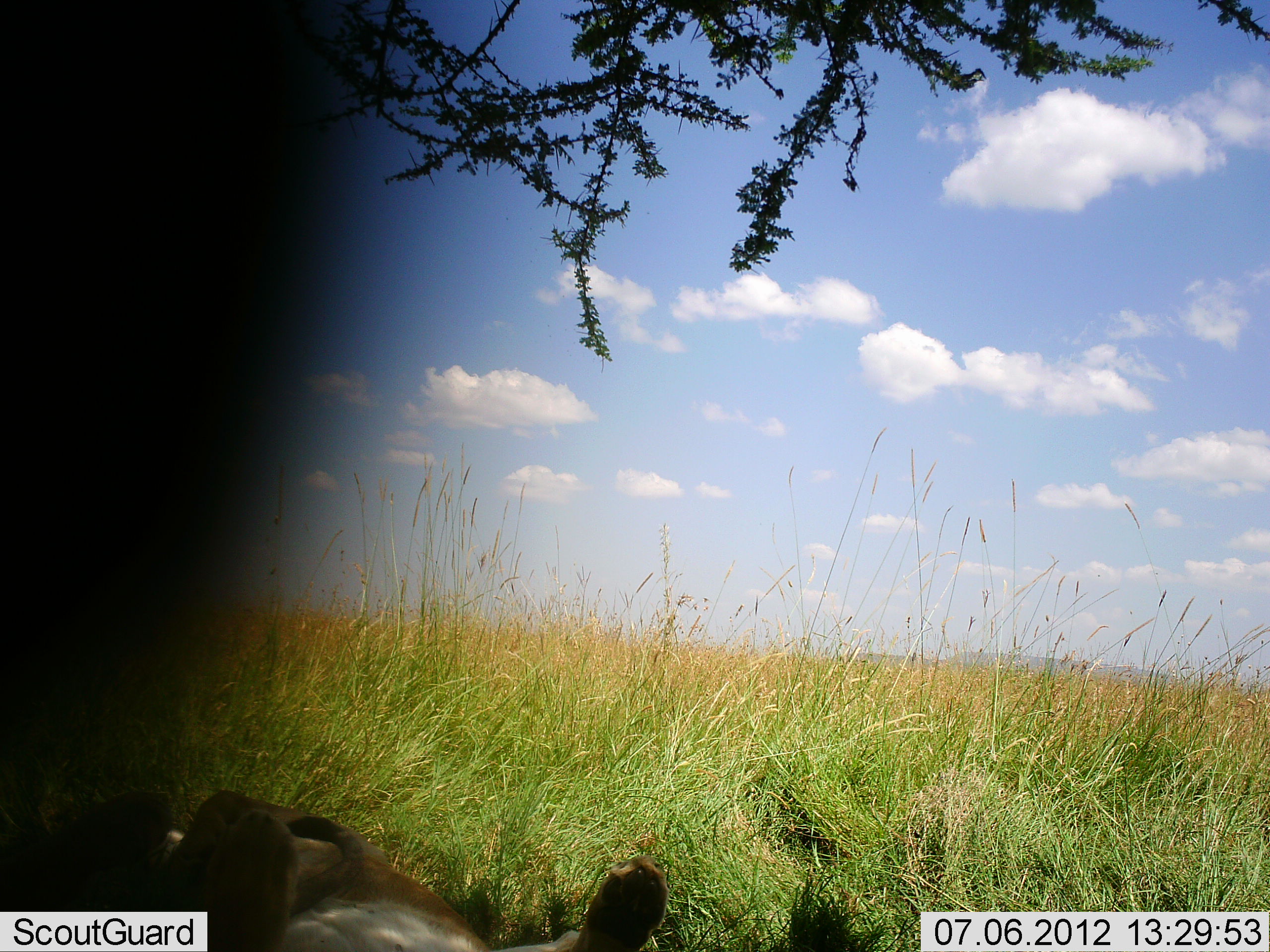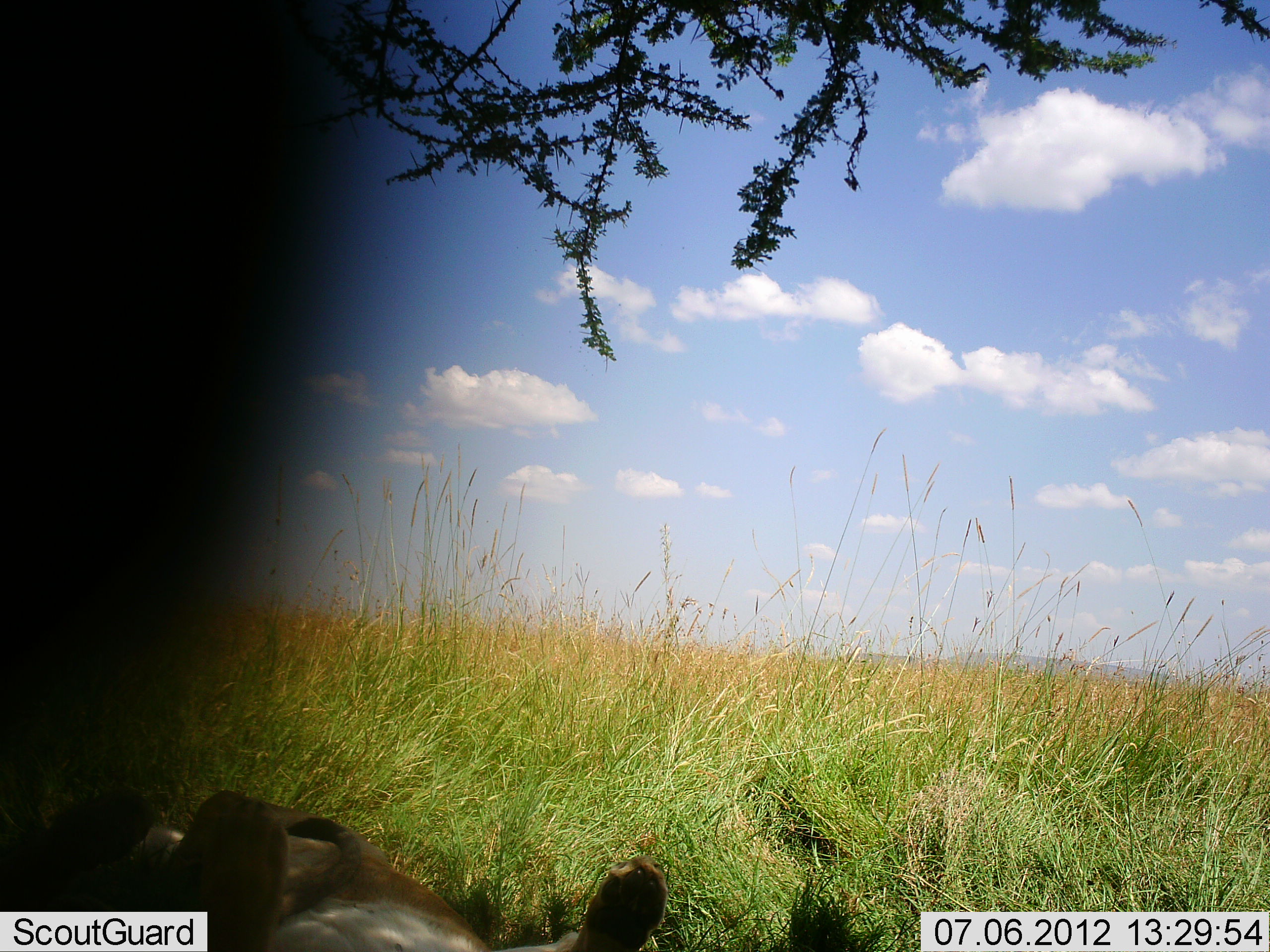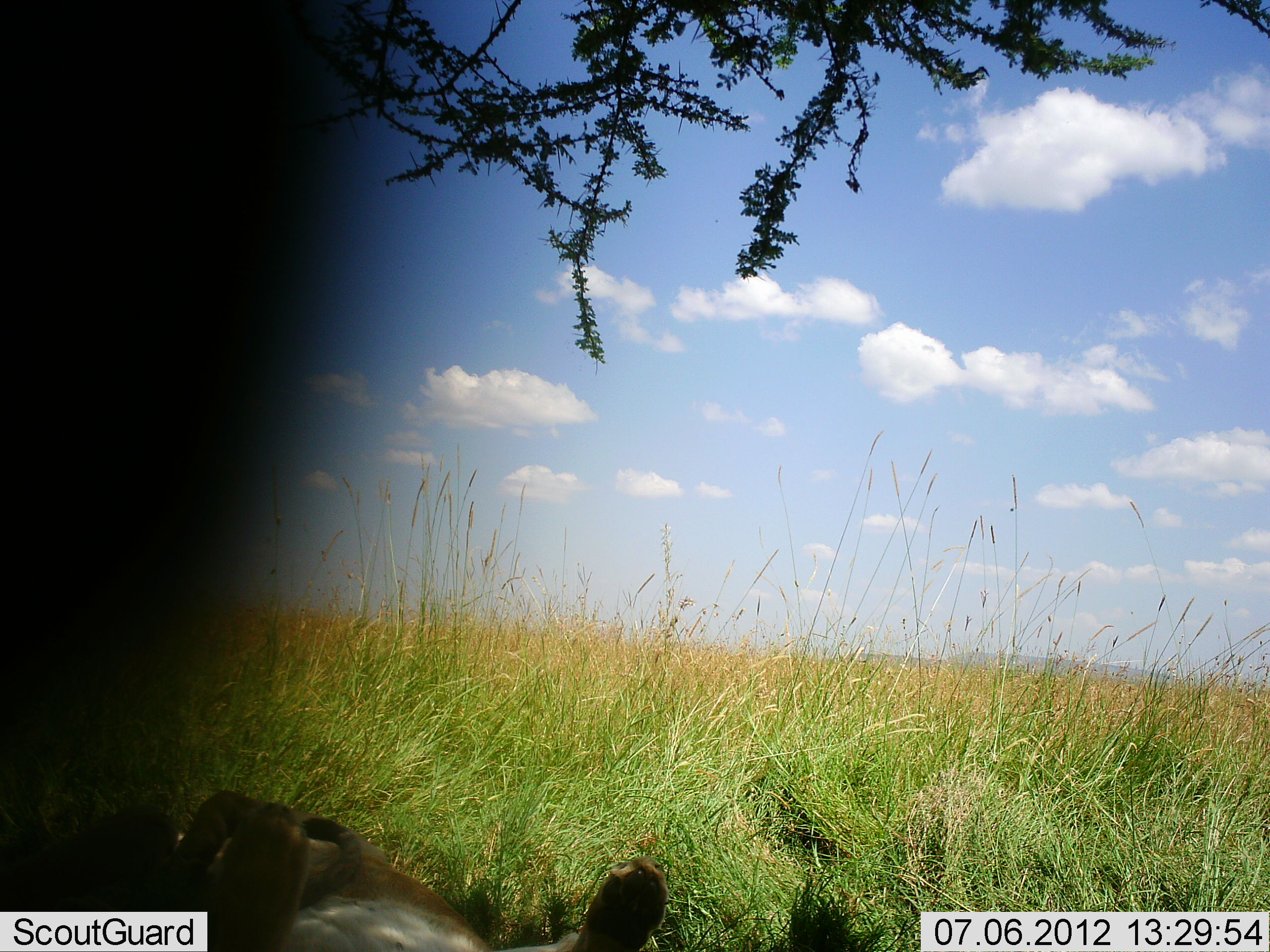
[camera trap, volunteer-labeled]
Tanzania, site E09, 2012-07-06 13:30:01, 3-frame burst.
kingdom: Animalia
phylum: Chordata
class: Mammalia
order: Carnivora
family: Felidae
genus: Panthera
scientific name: Panthera leo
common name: lion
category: lionfemale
Lionfemale (lion) (Panthera leo), count 2. Behavior (volunteer vote fractions): standing 12%, resting 100%, moving 12%, interacting 0%. Young present (vote fraction): 12%. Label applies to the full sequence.